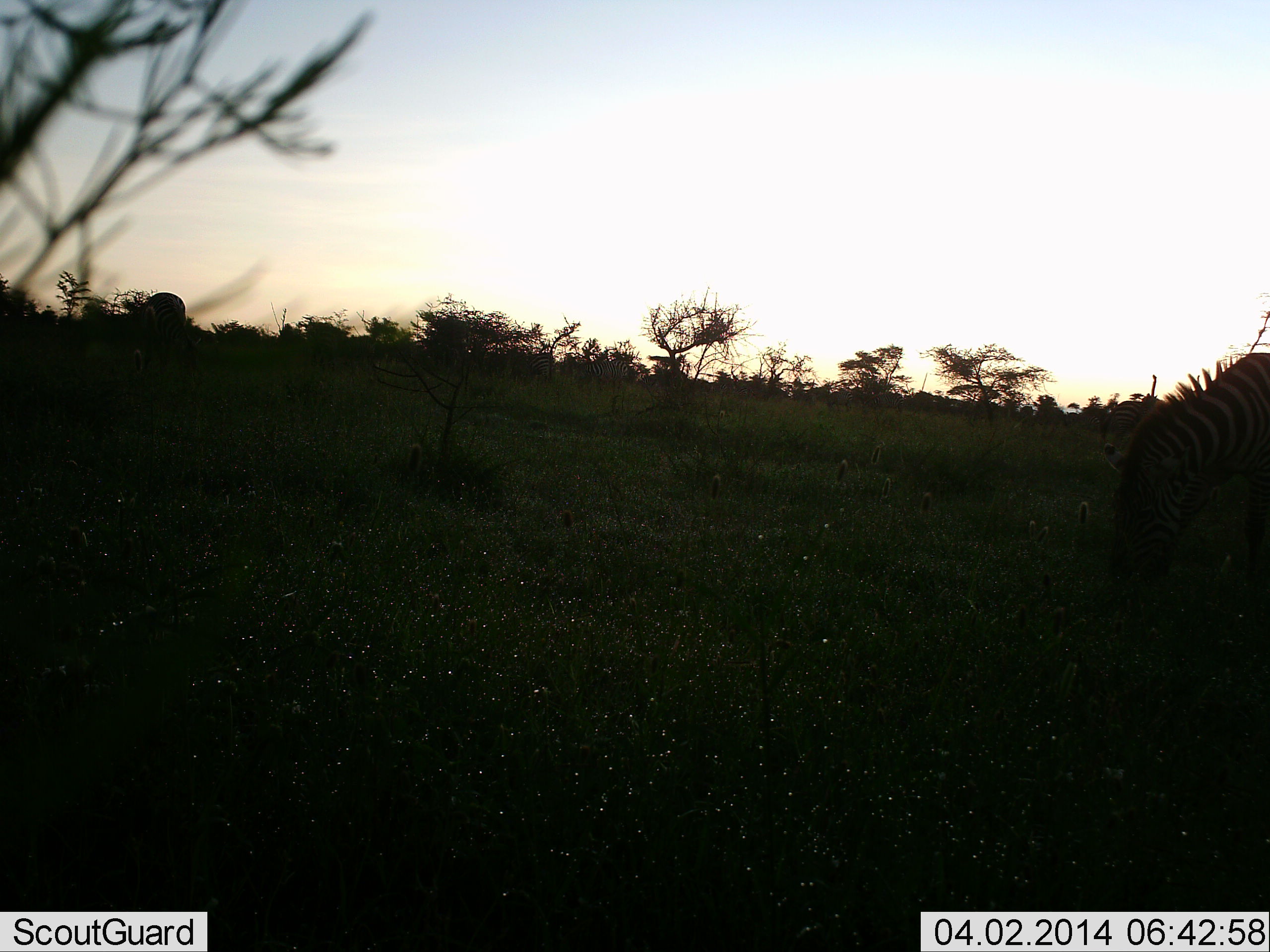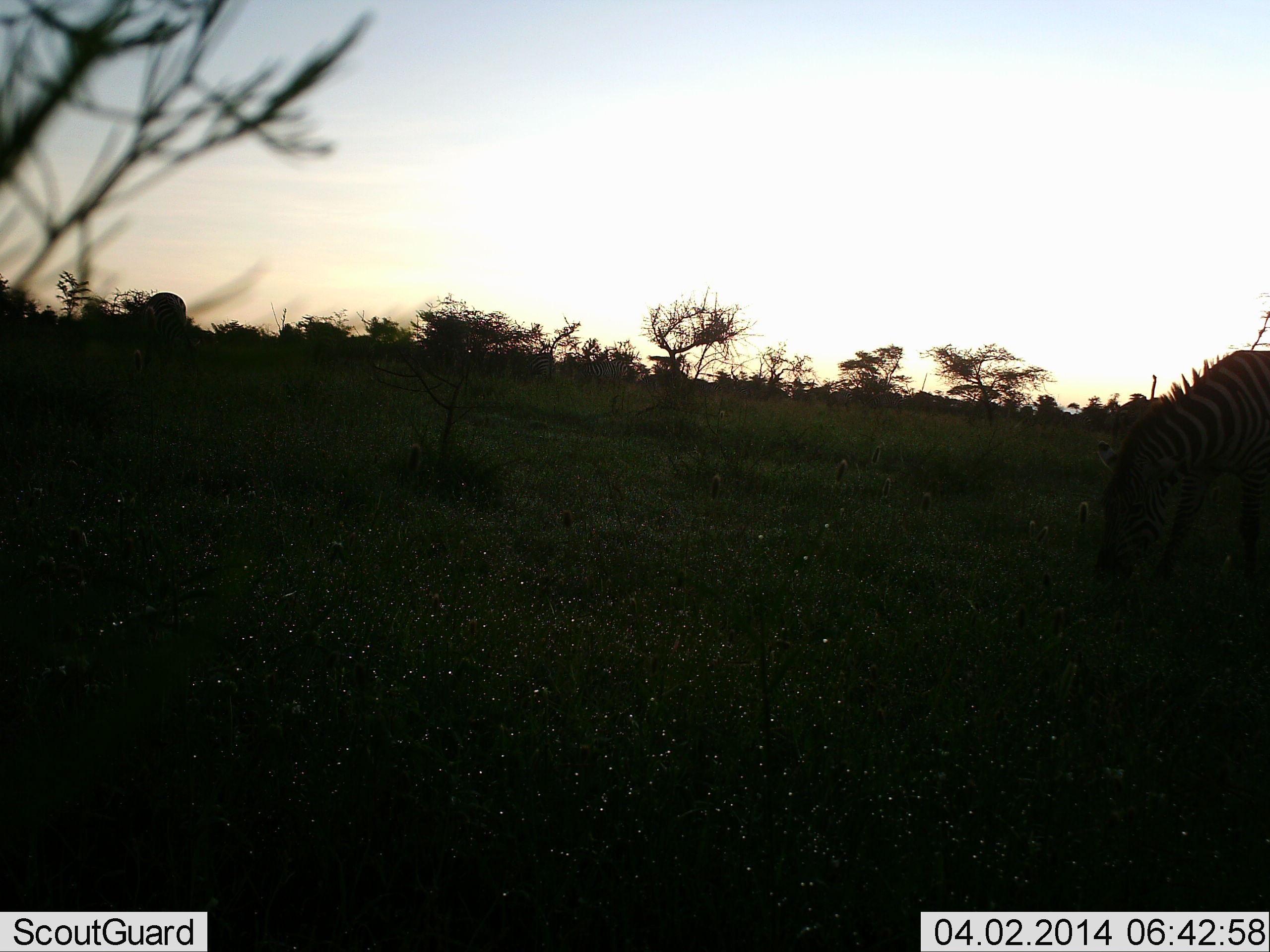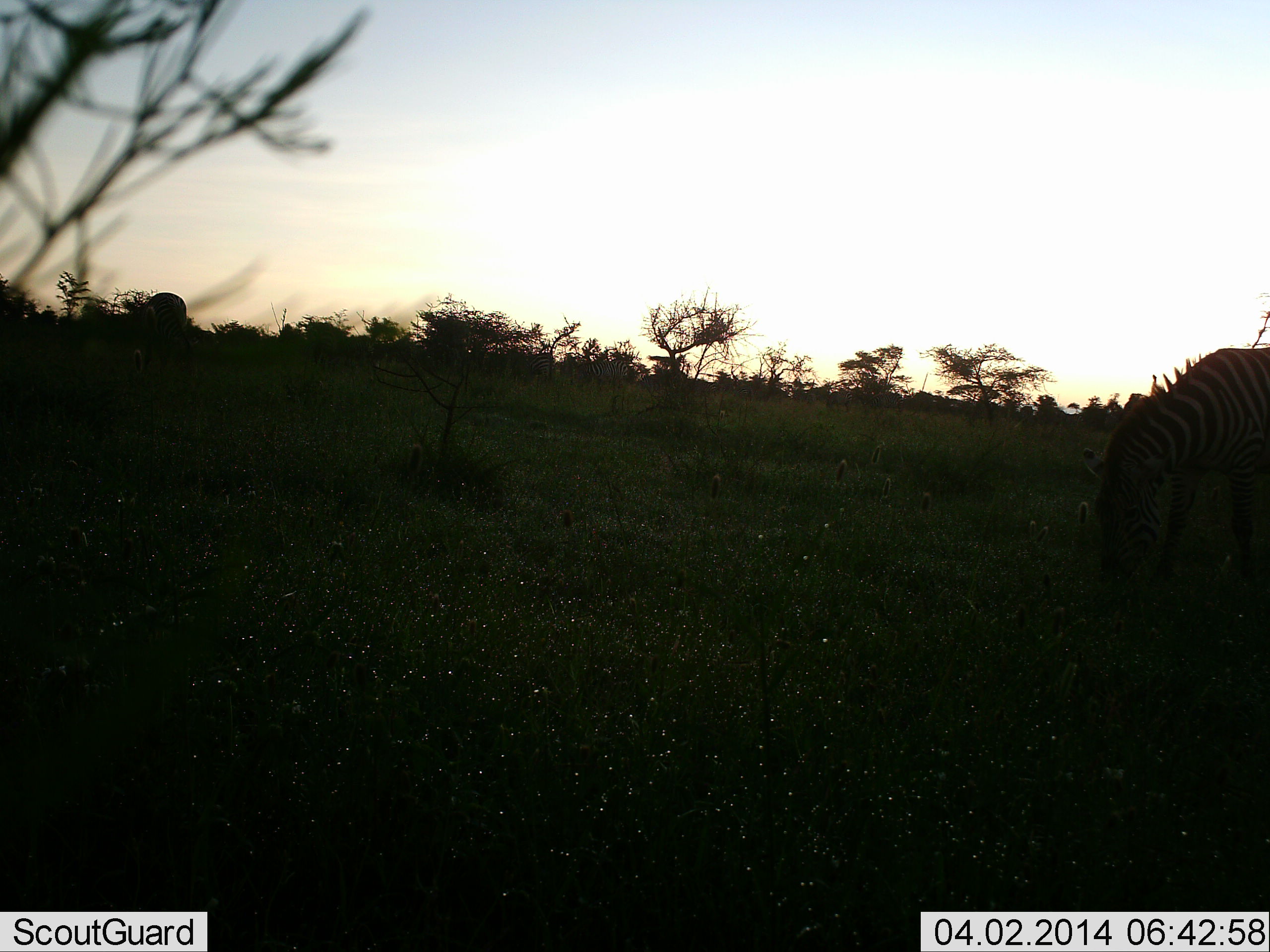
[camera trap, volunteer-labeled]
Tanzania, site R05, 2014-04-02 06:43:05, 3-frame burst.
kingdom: Animalia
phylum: Chordata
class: Mammalia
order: Perissodactyla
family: Equidae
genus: Equus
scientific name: Equus quagga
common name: plains zebra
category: zebra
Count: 1.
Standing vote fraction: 20%.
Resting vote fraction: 0%.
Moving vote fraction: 0%.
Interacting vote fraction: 0%.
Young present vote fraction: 0%.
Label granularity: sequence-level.